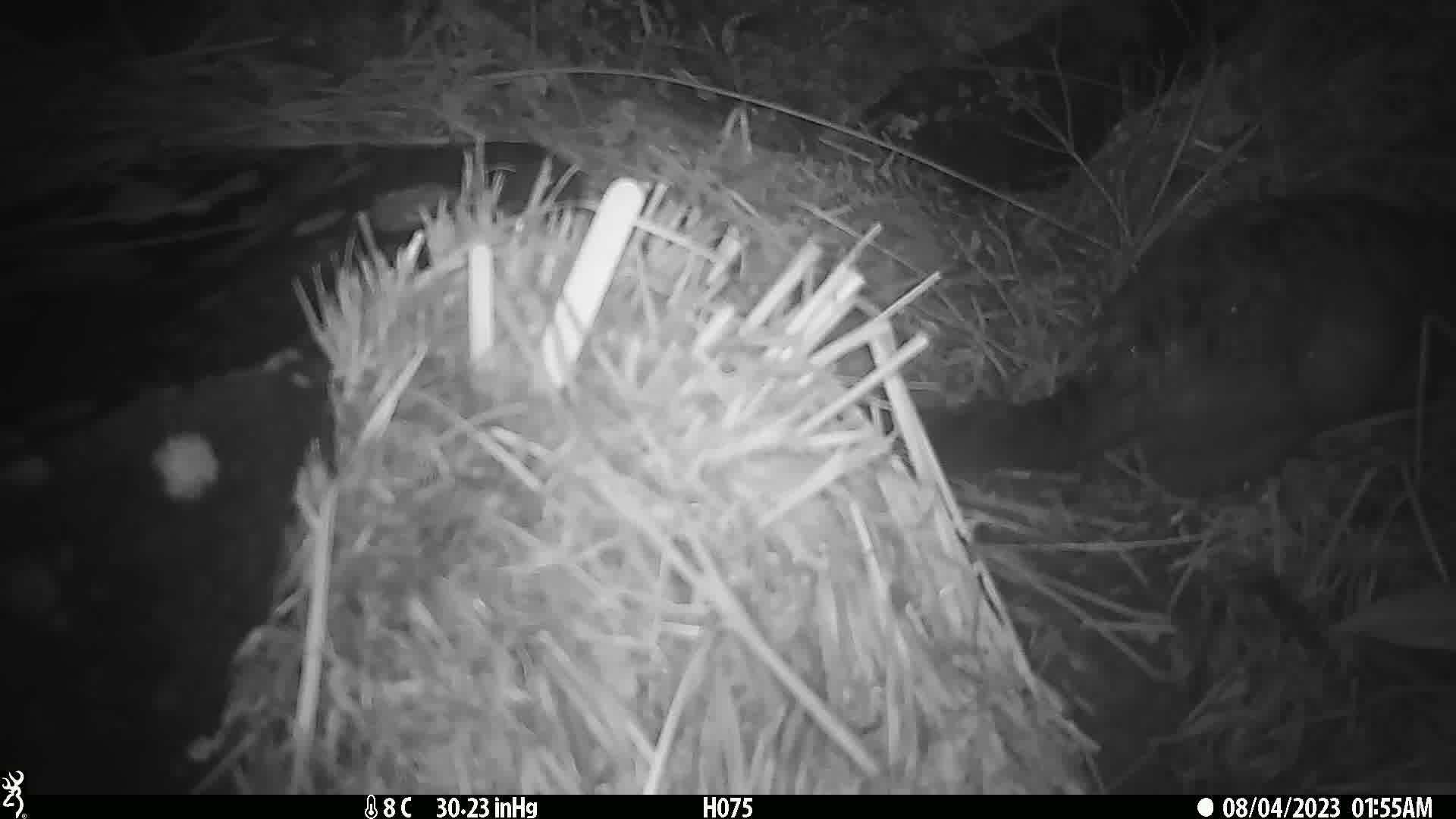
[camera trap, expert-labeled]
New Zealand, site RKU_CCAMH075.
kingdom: Animalia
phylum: Chordata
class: Mammalia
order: Diprotodontia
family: Phalangeridae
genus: Trichosurus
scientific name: Trichosurus vulpecula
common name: common brushtail possum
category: possum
Possum (common brushtail possum) (Trichosurus vulpecula).